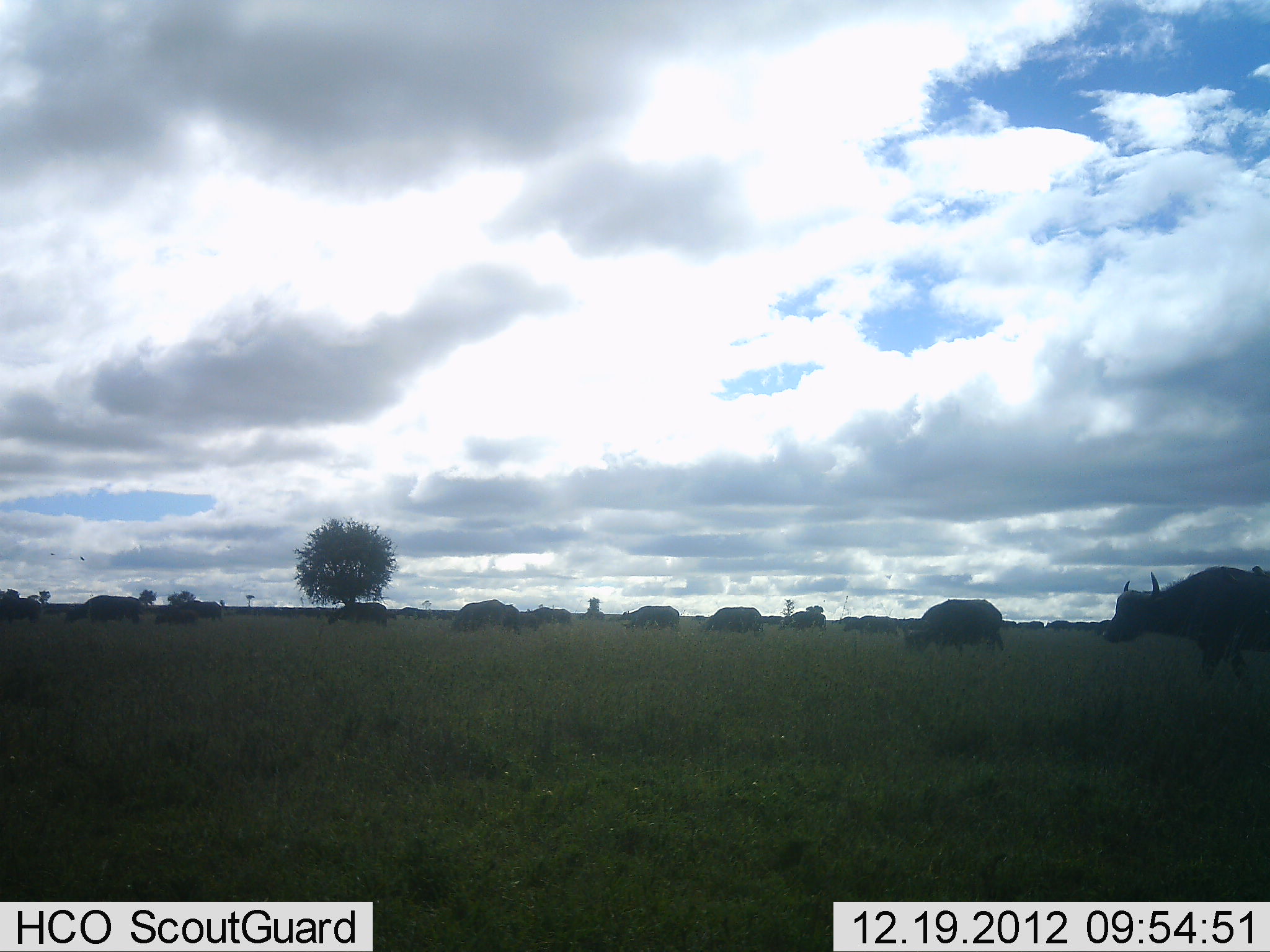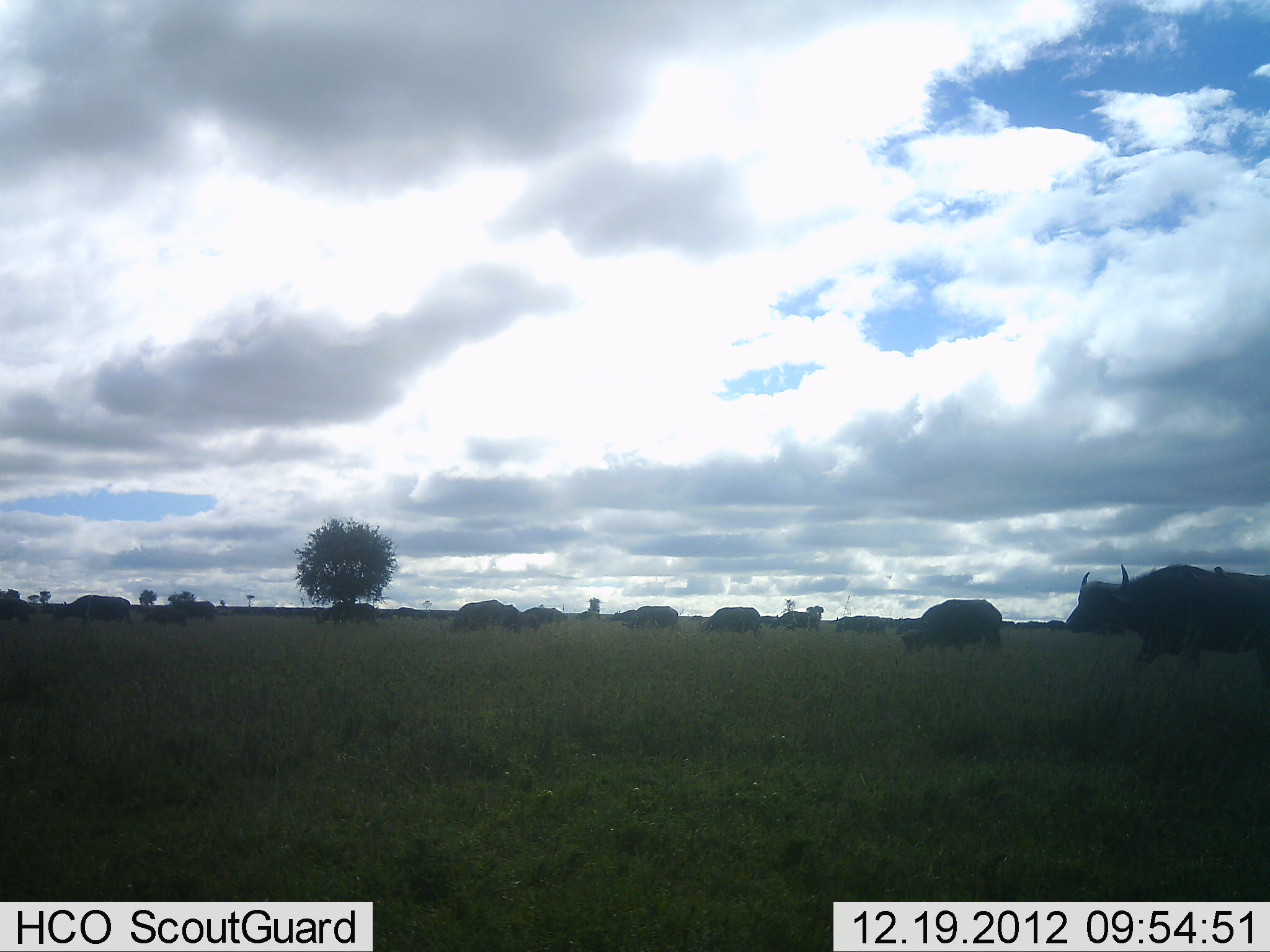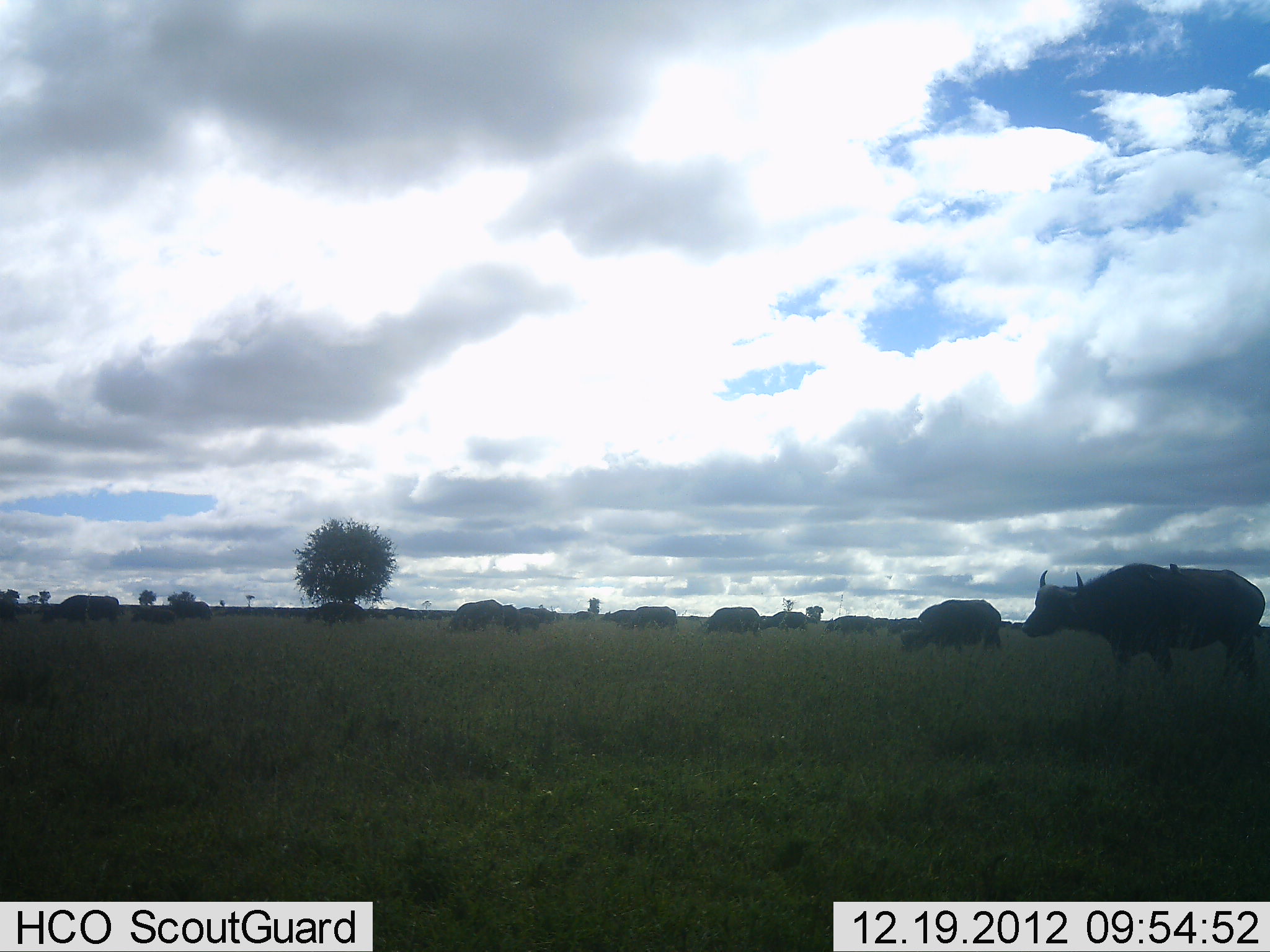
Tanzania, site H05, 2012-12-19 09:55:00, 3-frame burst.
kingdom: Animalia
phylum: Chordata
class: Mammalia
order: Artiodactyla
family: Bovidae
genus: Syncerus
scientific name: Syncerus caffer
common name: cape buffalo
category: buffalo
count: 11-50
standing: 30%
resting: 10%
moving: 80%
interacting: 10%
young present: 0%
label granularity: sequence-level